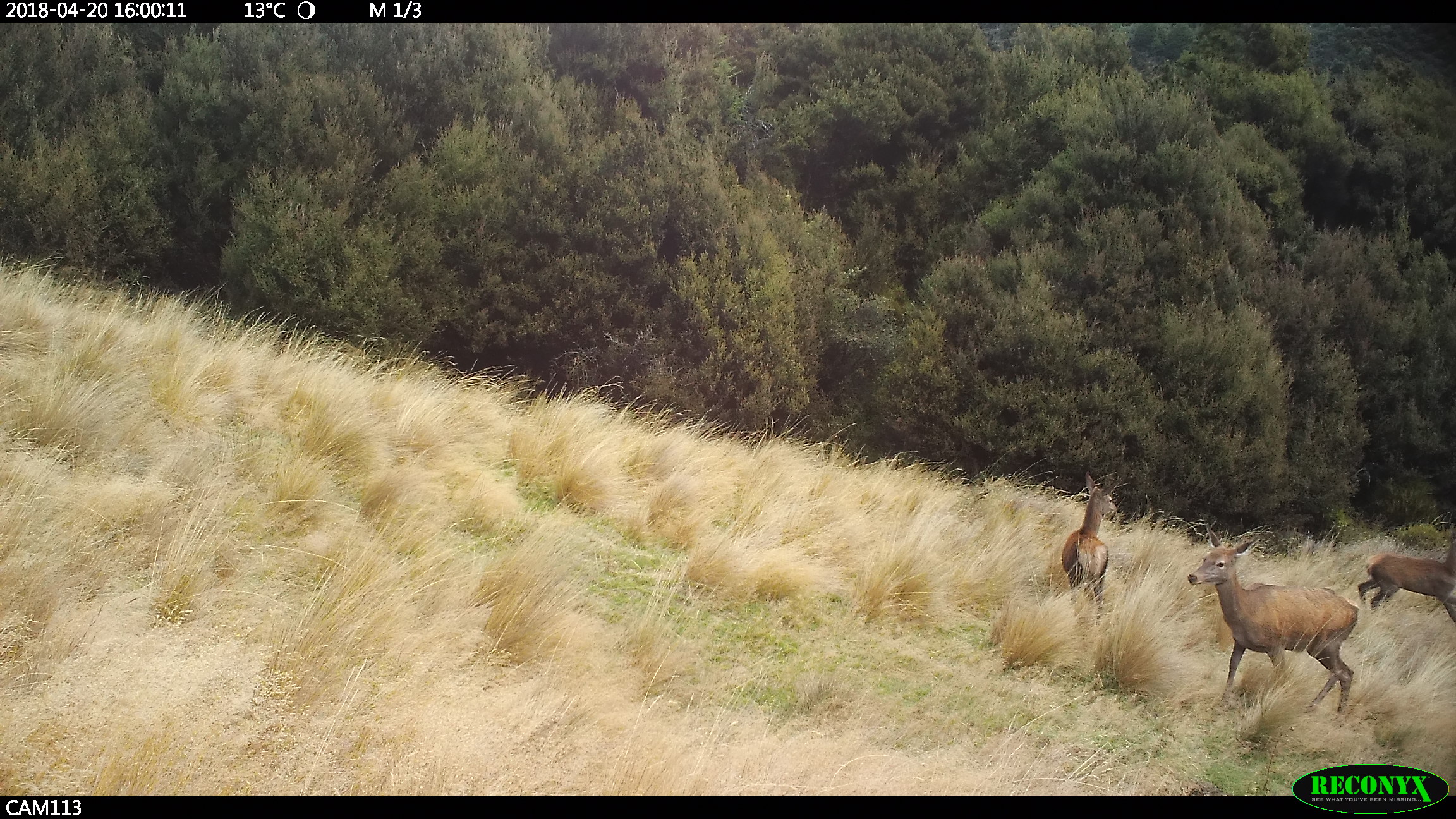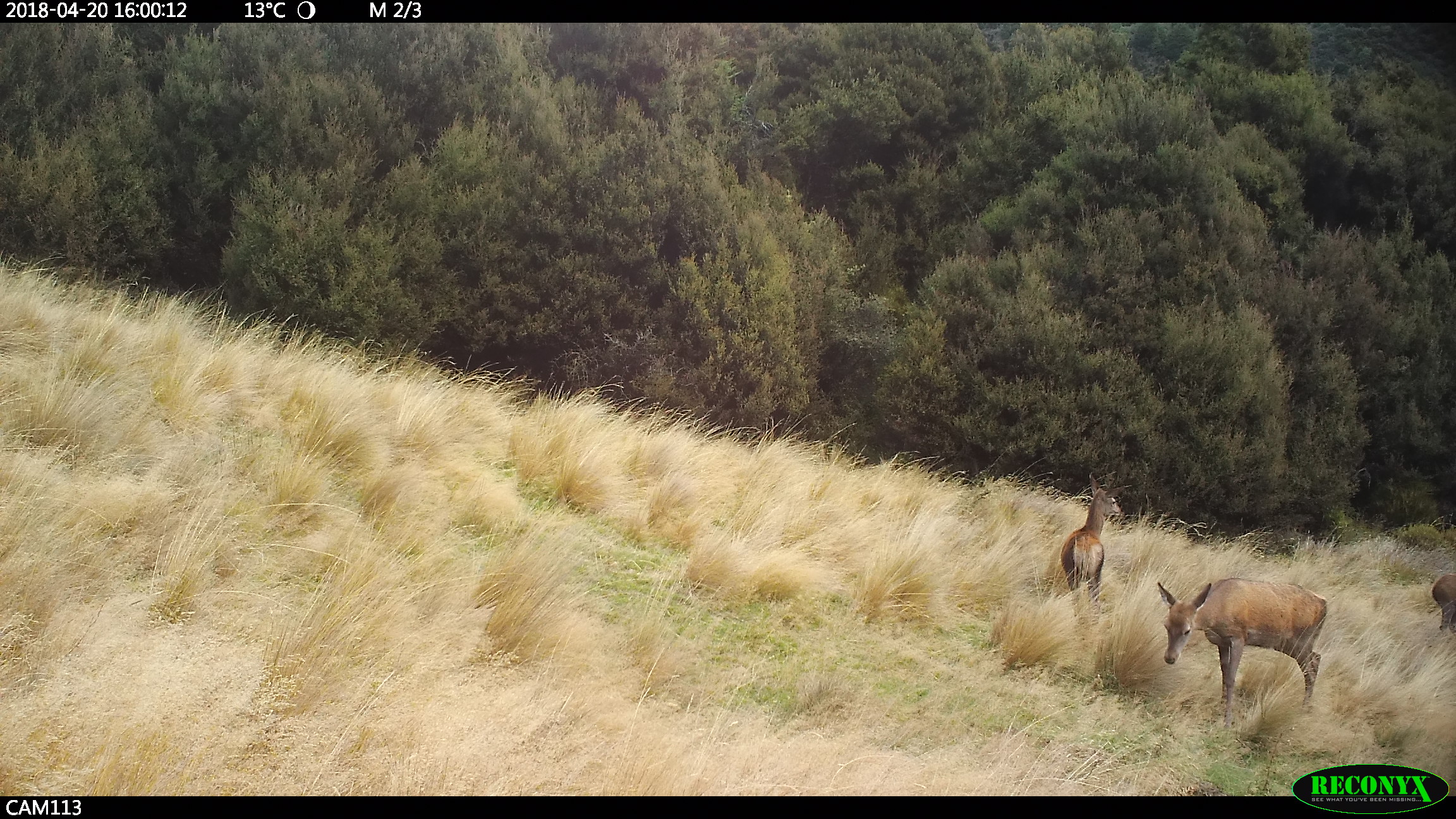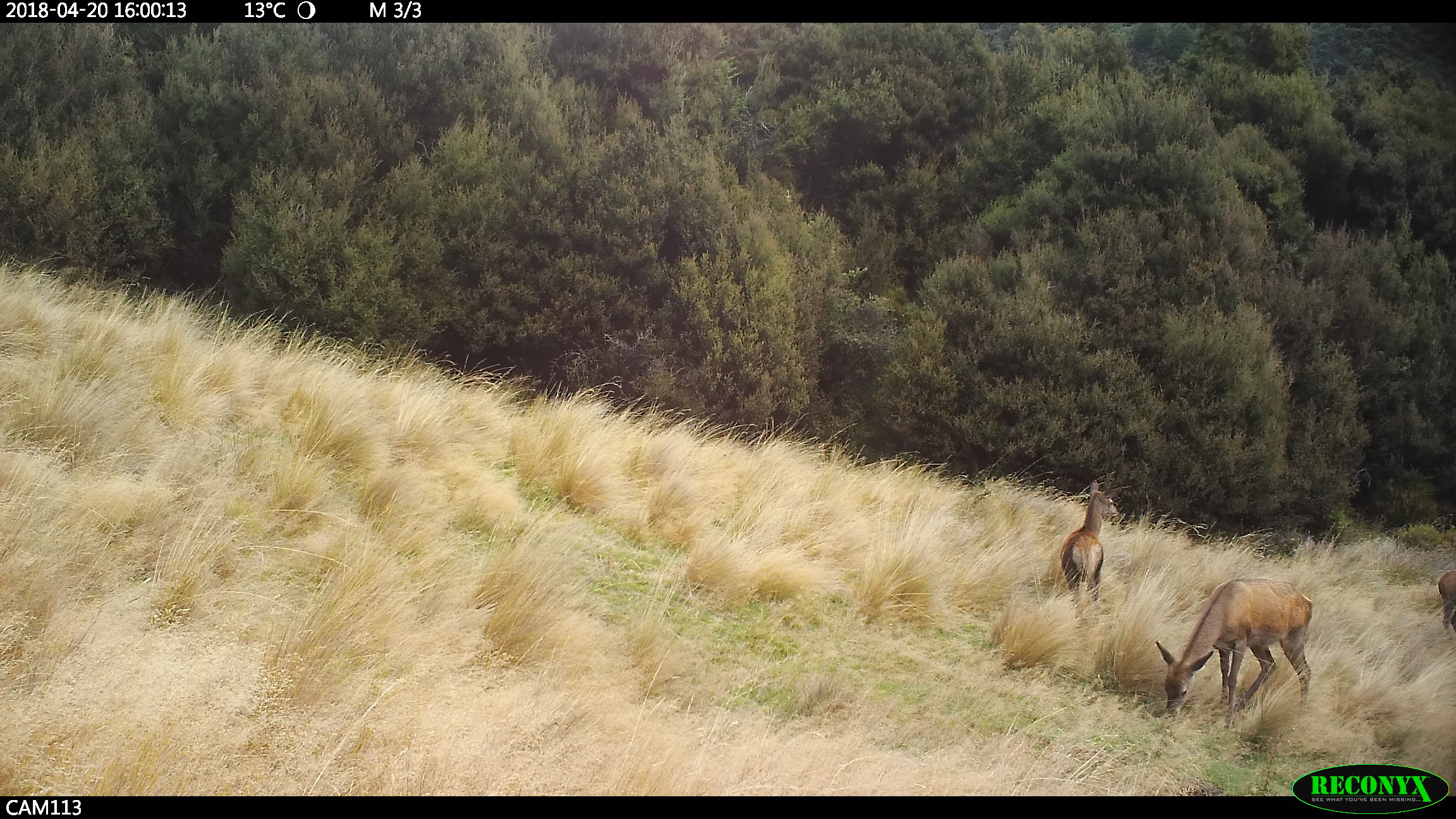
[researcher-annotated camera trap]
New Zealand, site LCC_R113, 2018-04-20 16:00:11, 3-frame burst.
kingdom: Animalia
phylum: Chordata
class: Mammalia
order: Artiodactyla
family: Cervidae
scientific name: Cervidae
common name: deer